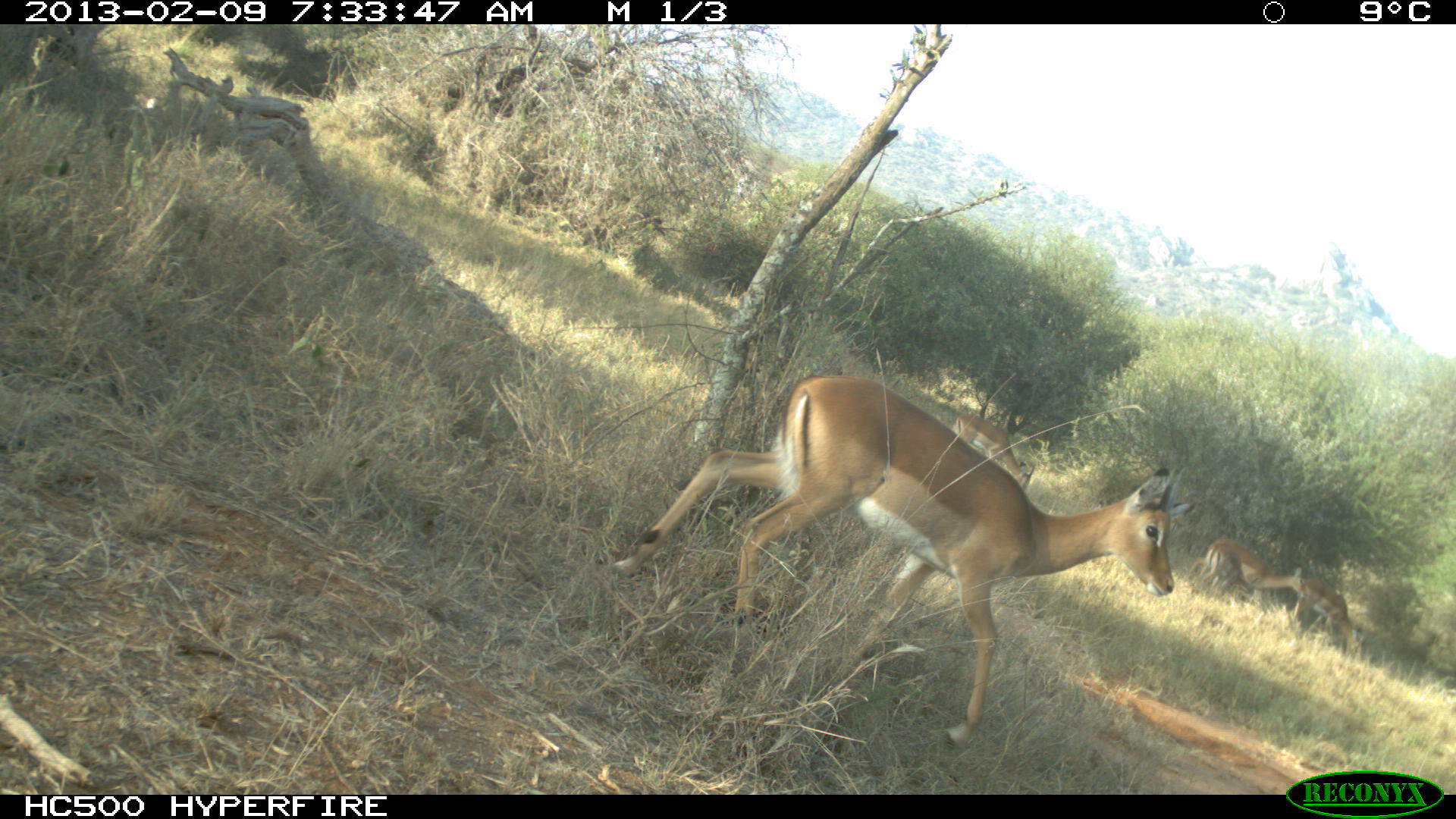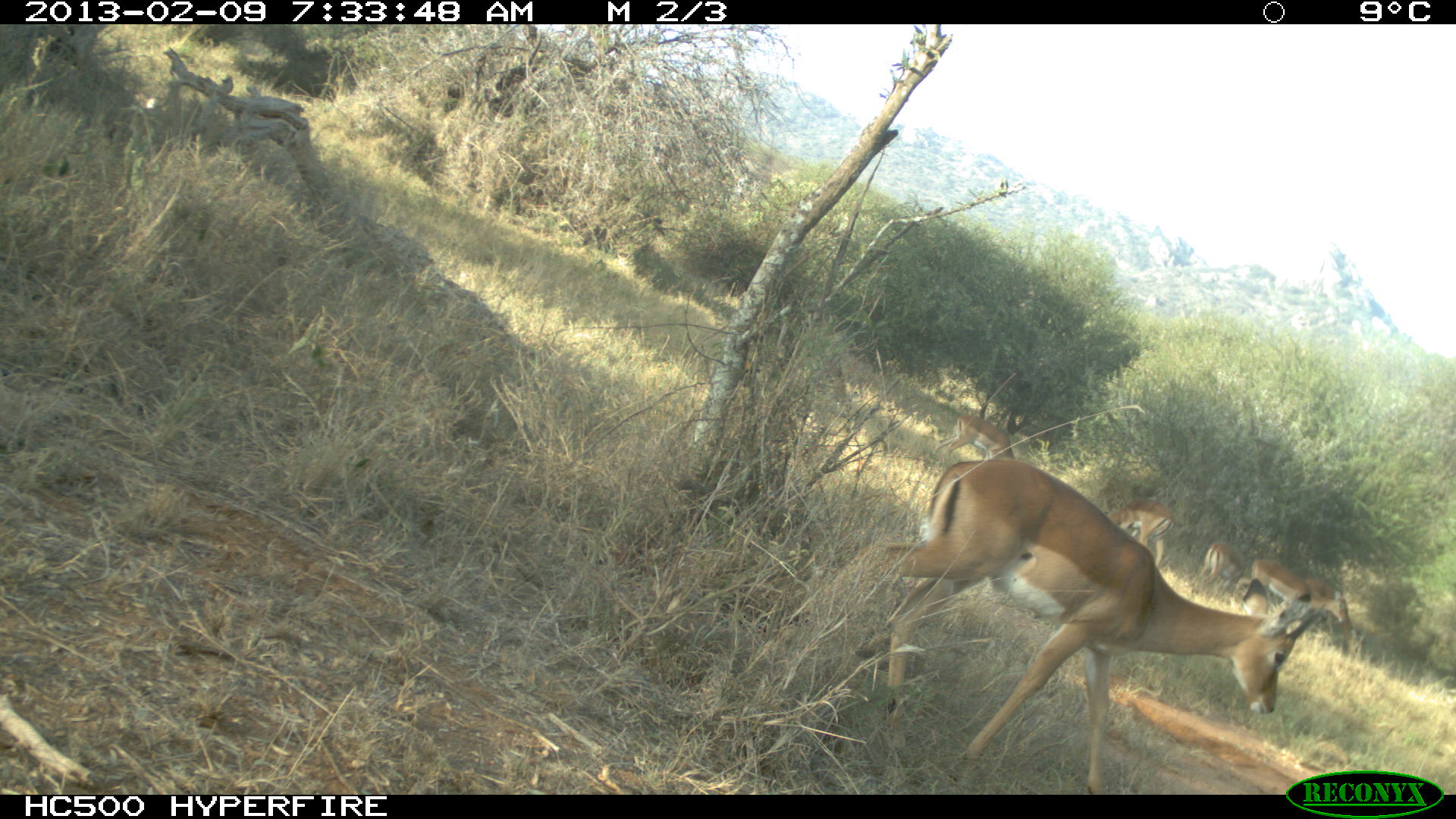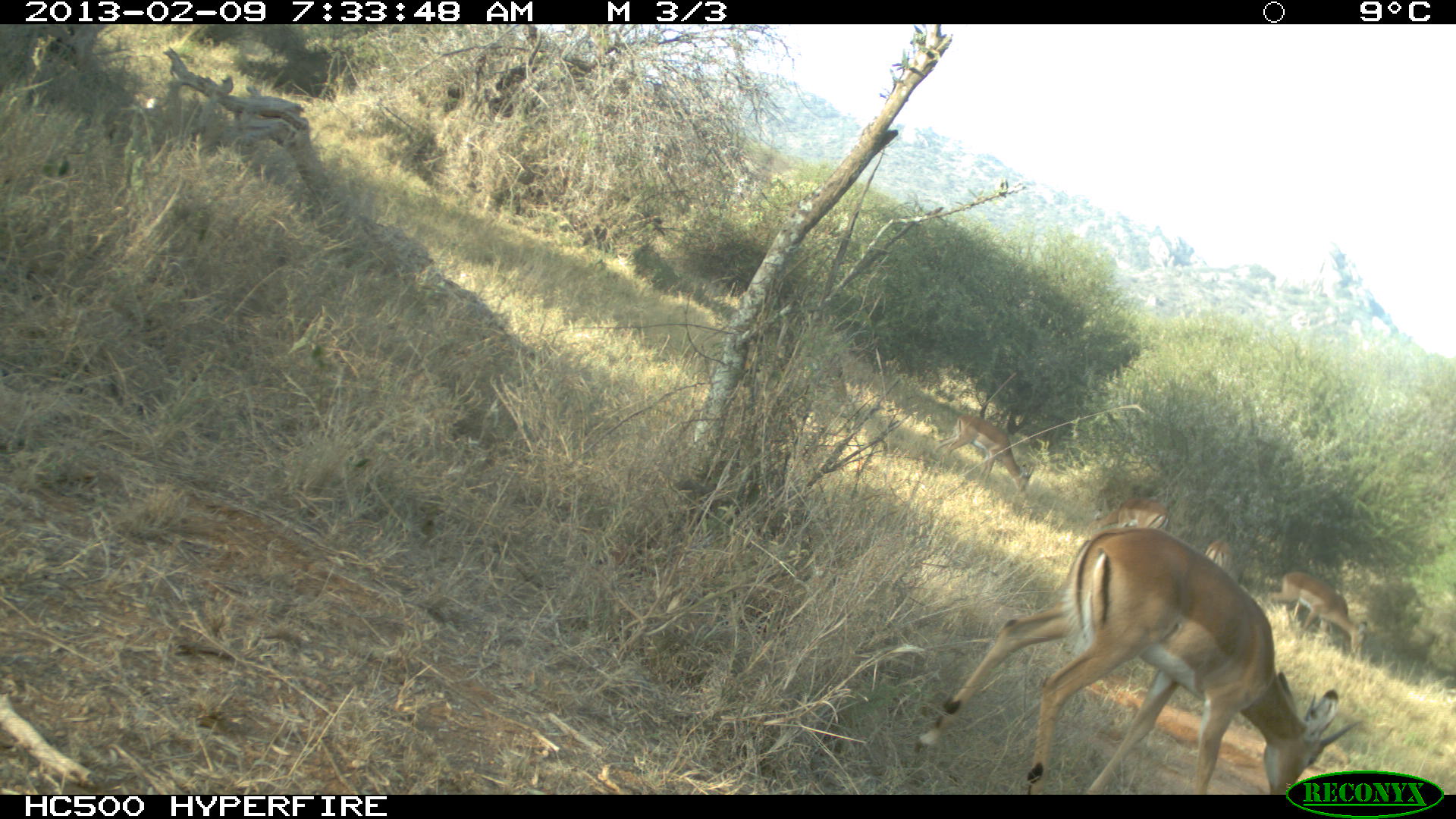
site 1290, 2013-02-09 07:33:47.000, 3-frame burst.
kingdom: Animalia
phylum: Chordata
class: Mammalia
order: Artiodactyla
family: Bovidae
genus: Aepyceros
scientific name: Aepyceros melampus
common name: impala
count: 4